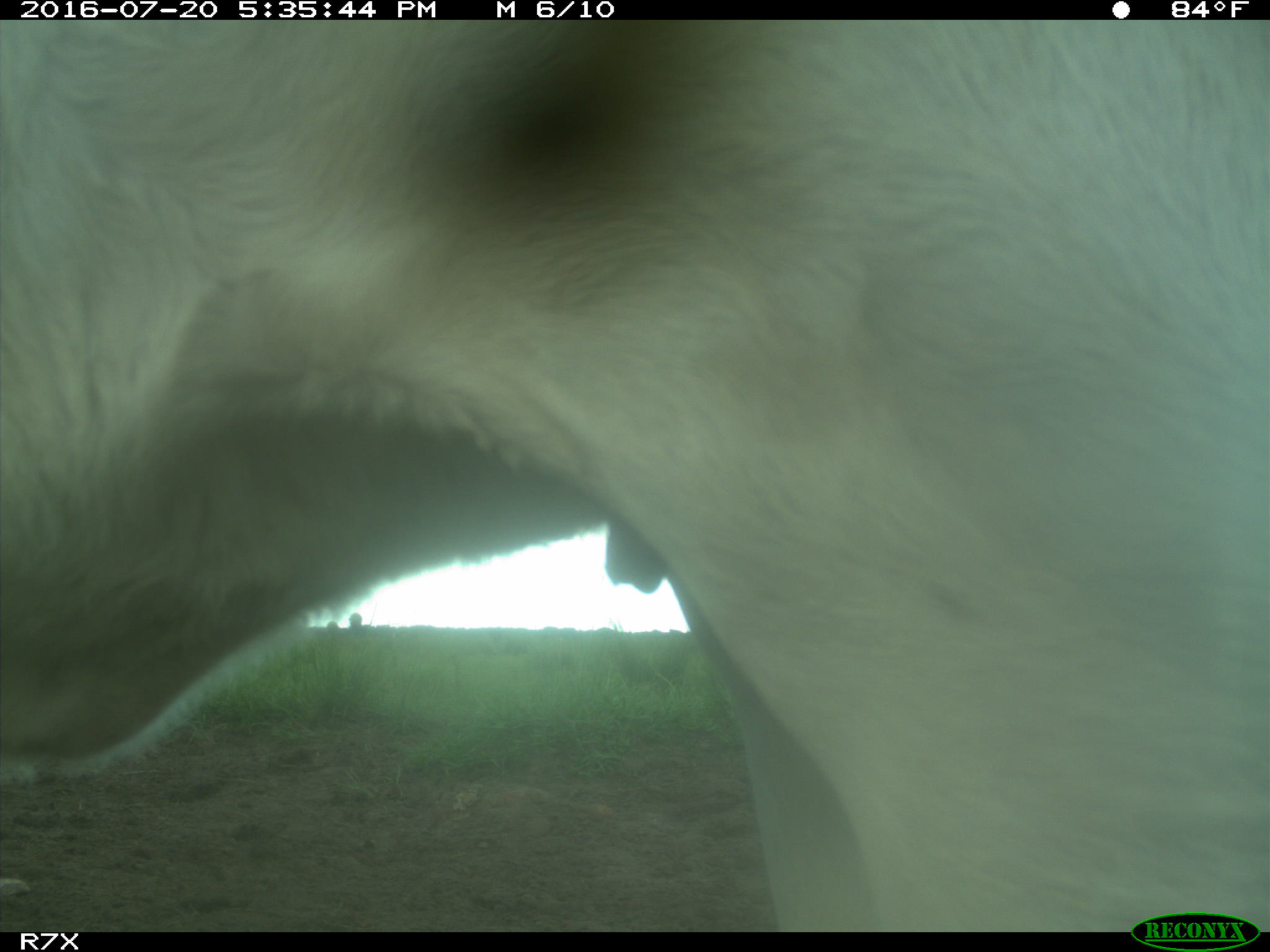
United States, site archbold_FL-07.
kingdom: Animalia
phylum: Chordata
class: Mammalia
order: Artiodactyla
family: Bovidae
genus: Bos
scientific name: Bos taurus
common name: domestic cow